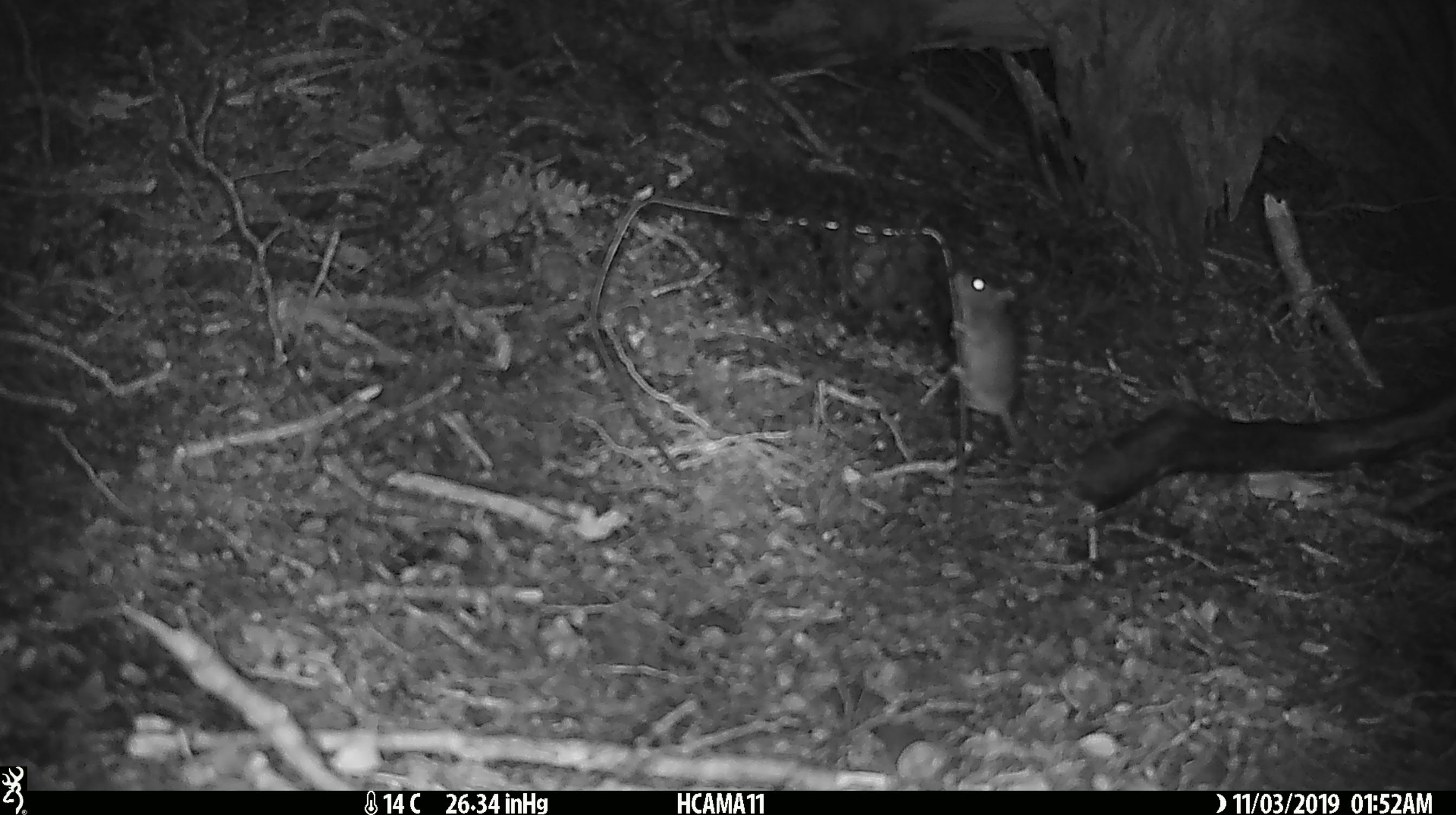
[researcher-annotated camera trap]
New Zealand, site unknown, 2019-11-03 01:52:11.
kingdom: Animalia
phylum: Chordata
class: Mammalia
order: Rodentia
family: Muridae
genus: Mus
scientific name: Mus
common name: mouse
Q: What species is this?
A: Mouse (Mus).